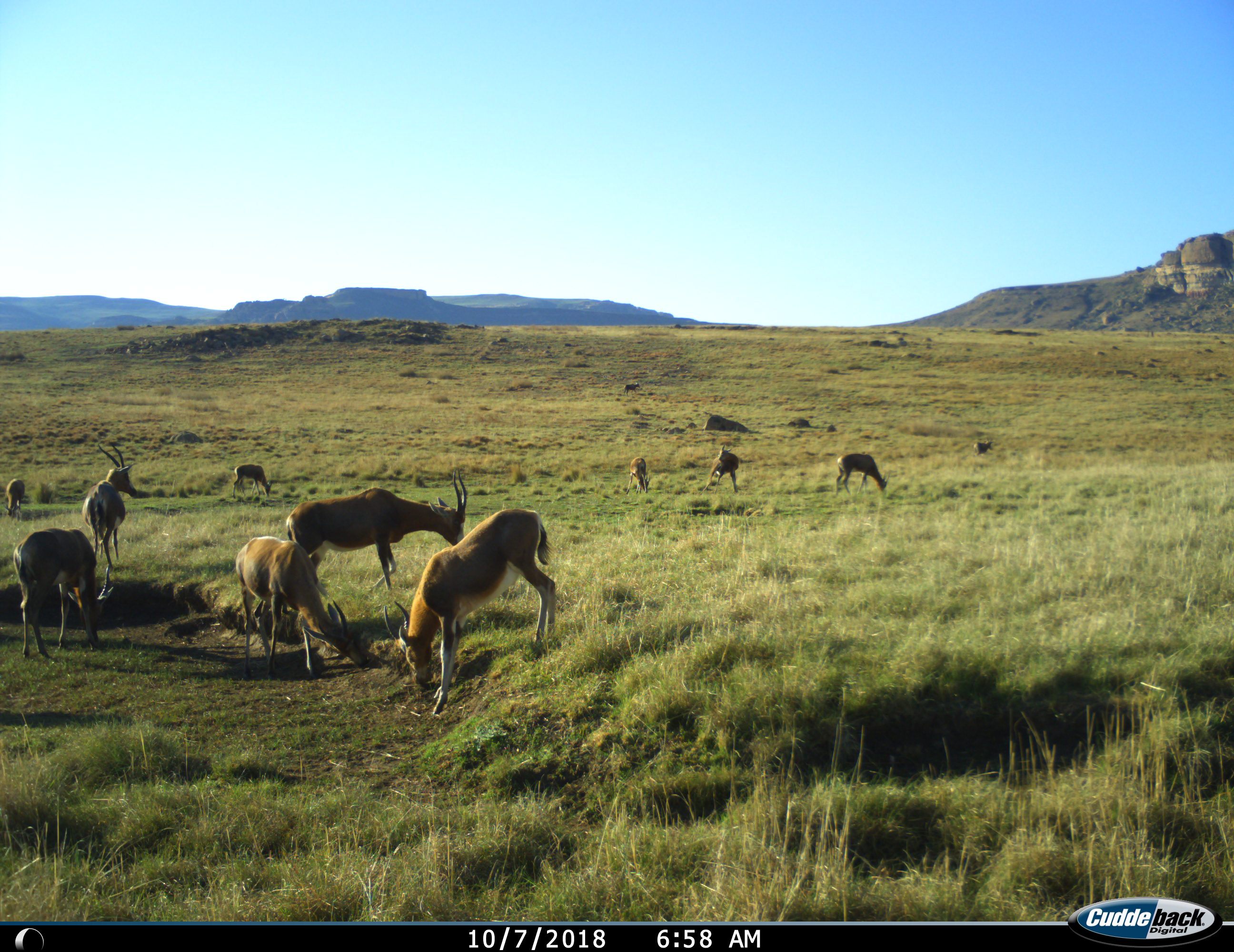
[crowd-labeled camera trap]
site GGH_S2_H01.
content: unidentified animal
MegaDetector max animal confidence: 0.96